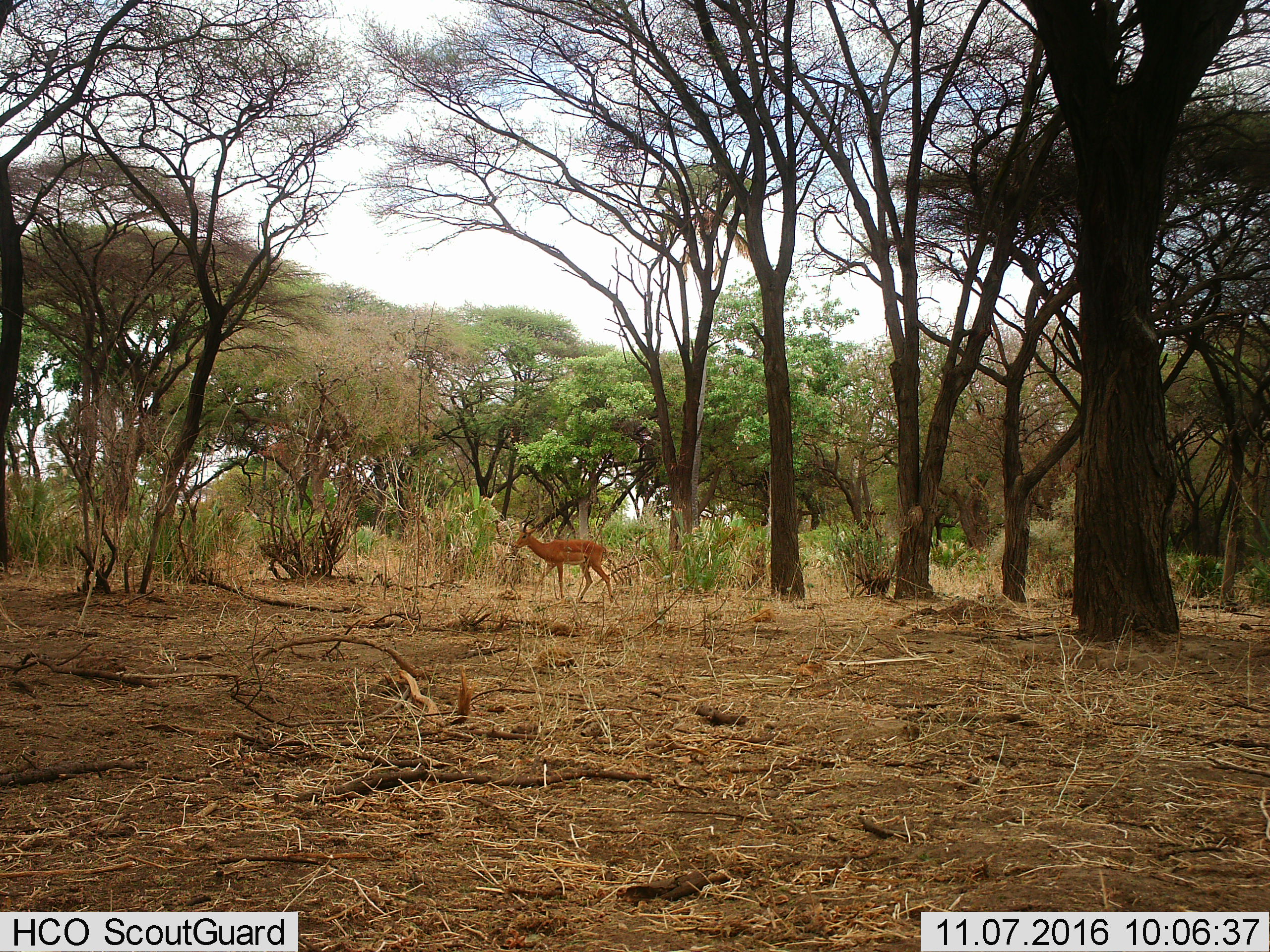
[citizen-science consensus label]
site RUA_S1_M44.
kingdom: Animalia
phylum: Chordata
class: Mammalia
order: Artiodactyla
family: Bovidae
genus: Aepyceros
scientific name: Aepyceros melampus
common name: impala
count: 1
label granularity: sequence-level